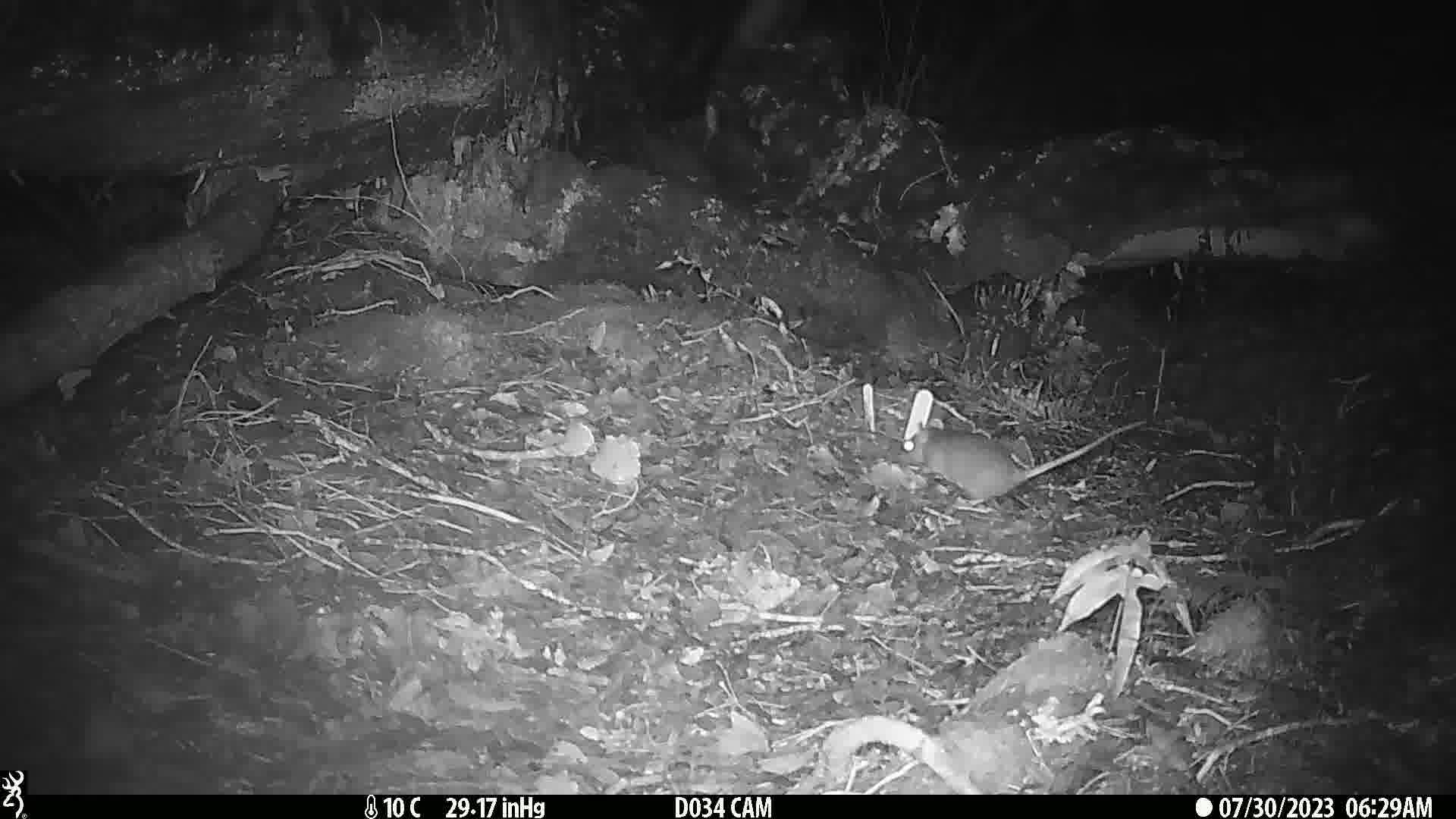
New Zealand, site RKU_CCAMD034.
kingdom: Animalia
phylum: Chordata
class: Mammalia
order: Rodentia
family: Muridae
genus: Rattus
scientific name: Rattus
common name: rat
Rat (Rattus).